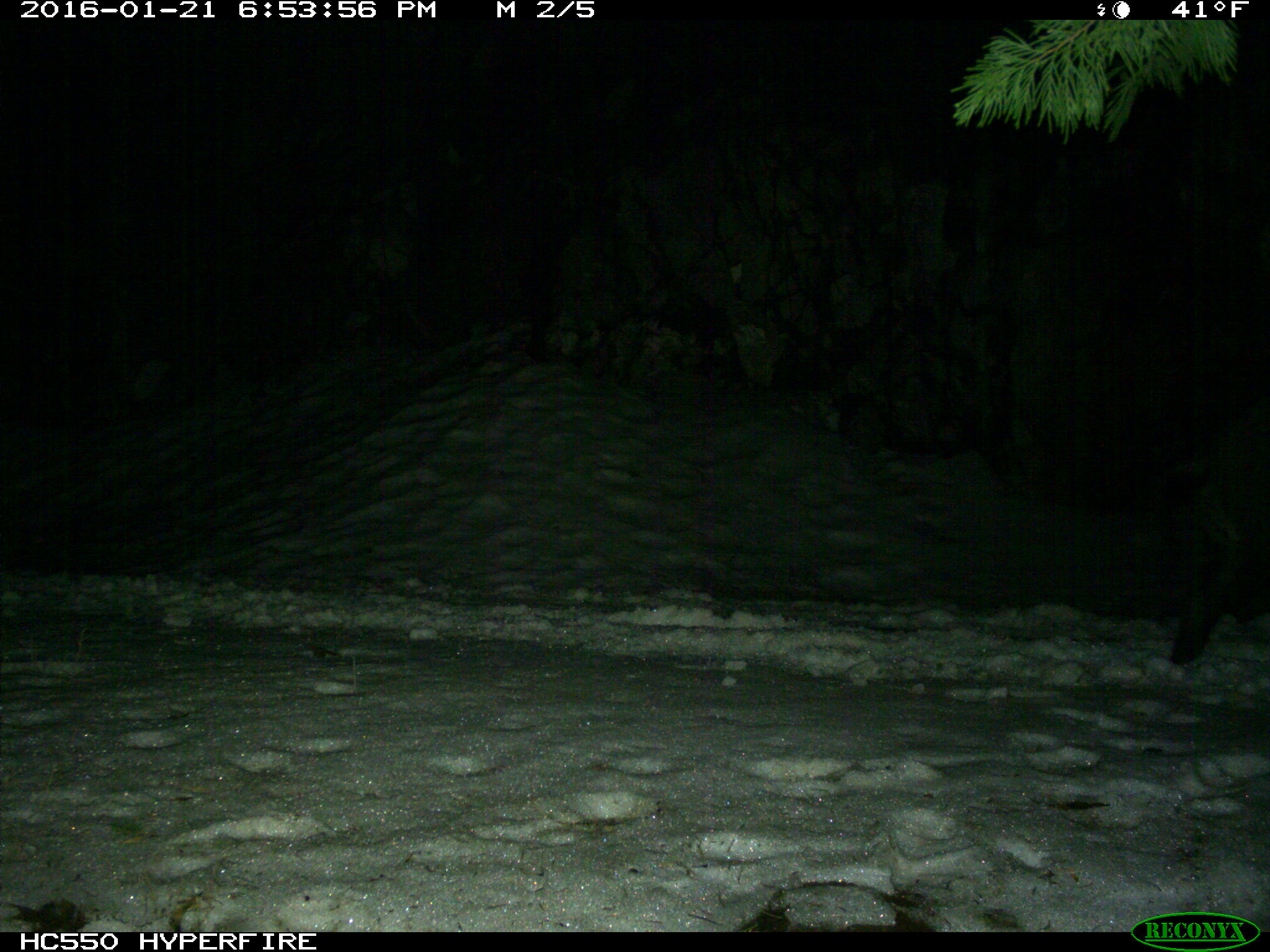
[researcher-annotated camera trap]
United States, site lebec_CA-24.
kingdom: Animalia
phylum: Chordata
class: Mammalia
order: Artiodactyla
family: Suidae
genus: Sus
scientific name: Sus scrofa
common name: wild boar